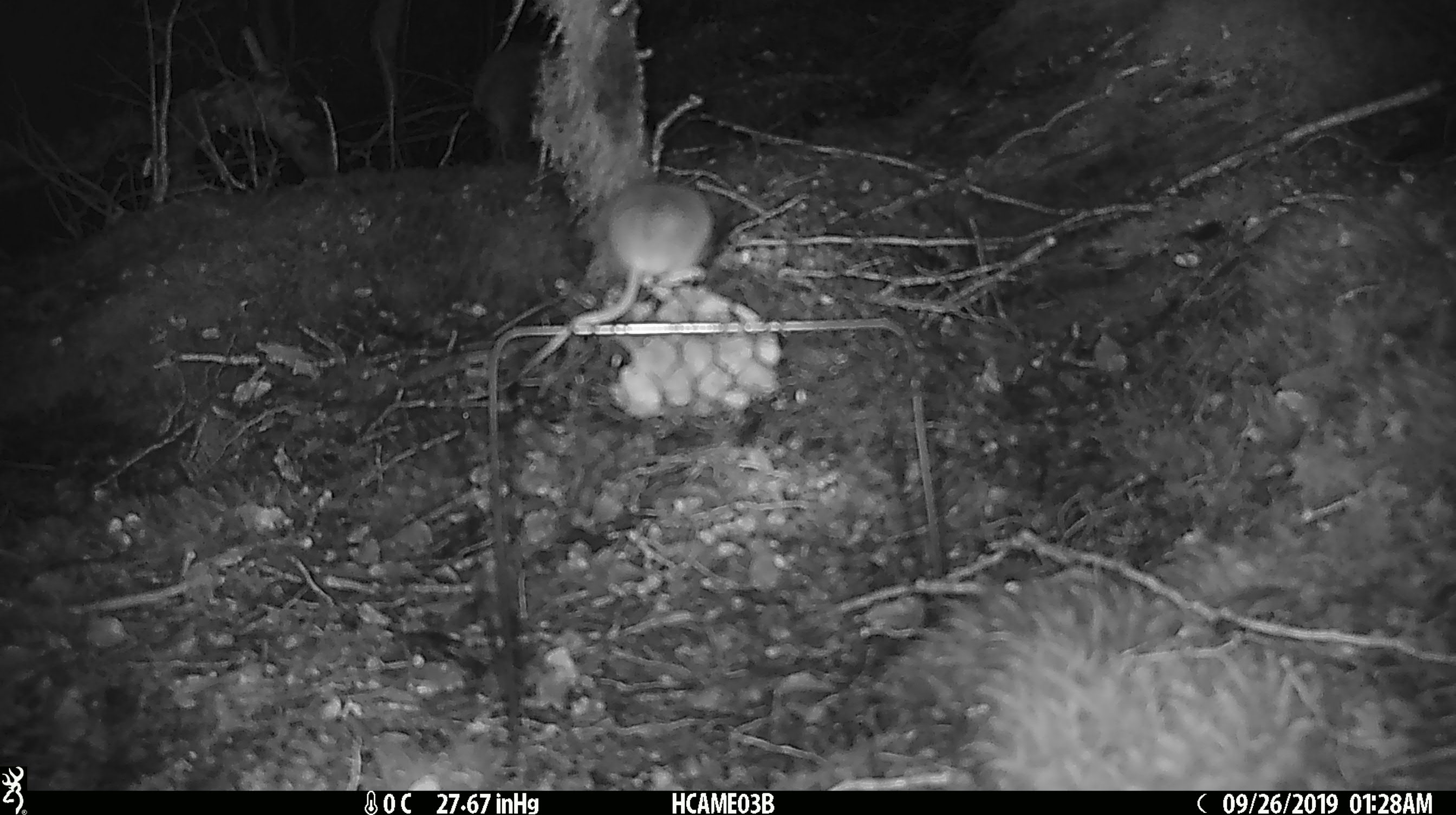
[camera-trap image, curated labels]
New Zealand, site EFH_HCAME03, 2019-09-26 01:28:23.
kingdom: Animalia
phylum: Chordata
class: Mammalia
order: Rodentia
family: Muridae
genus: Mus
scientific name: Mus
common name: mouse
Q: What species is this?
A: Mouse (Mus).